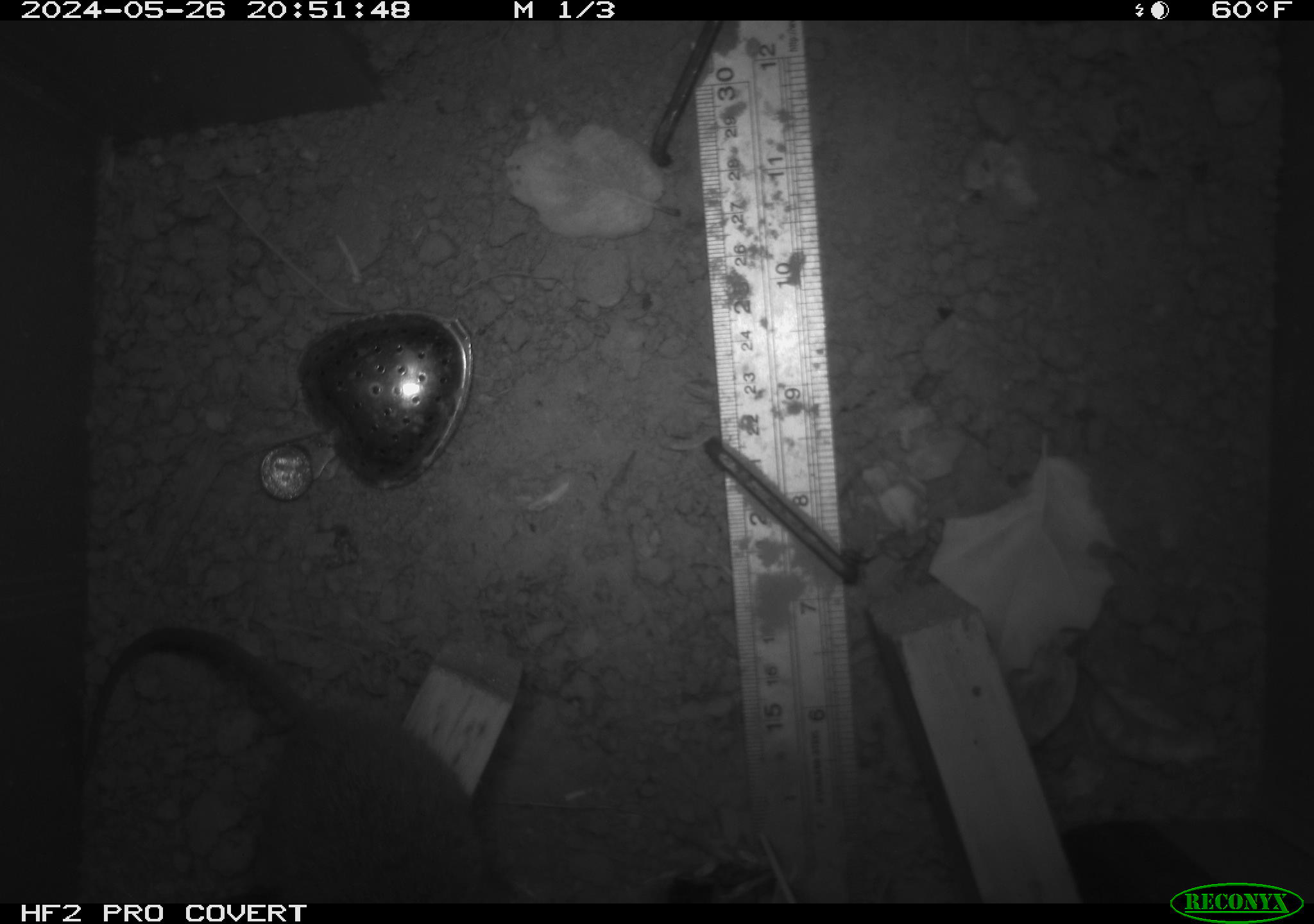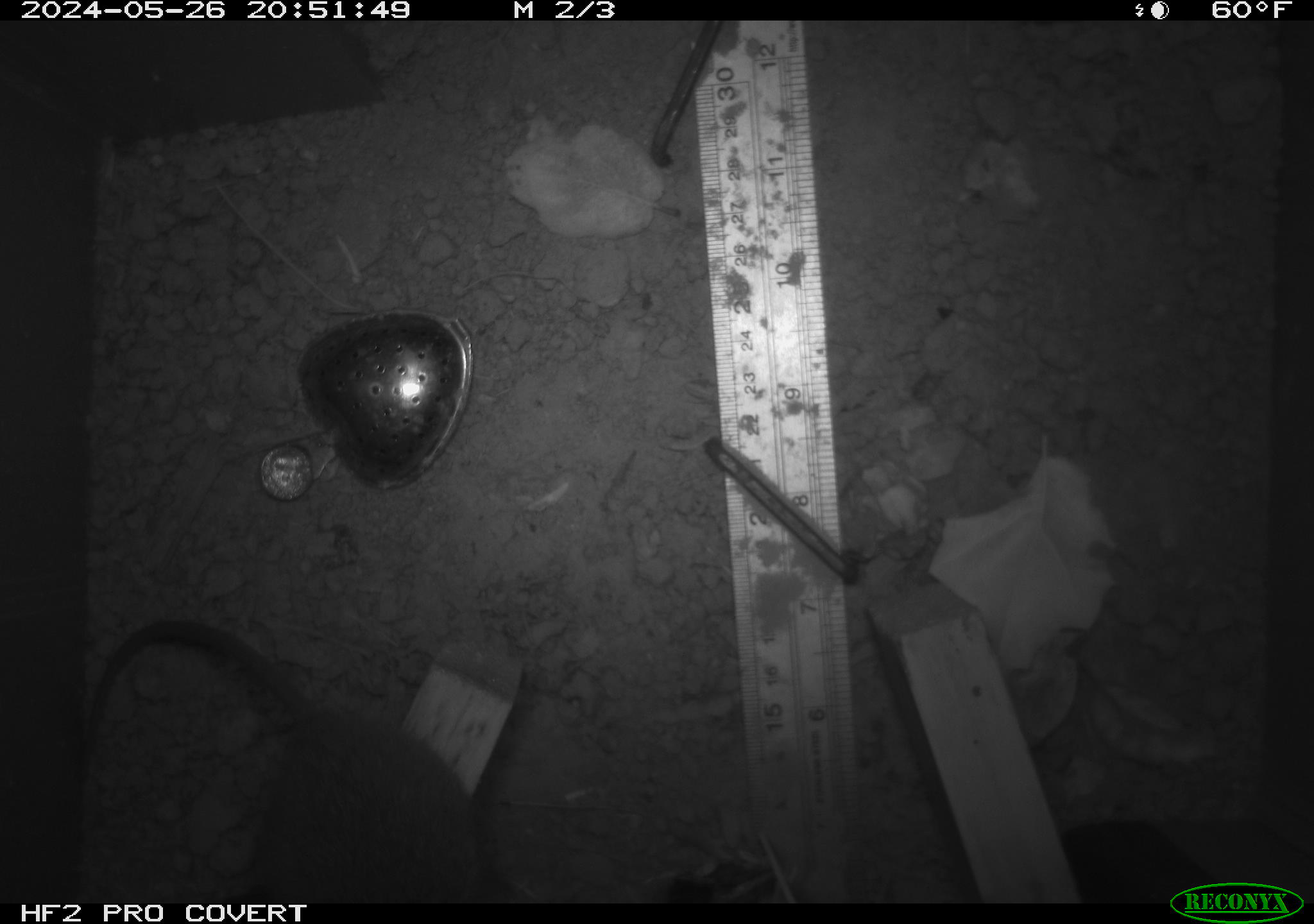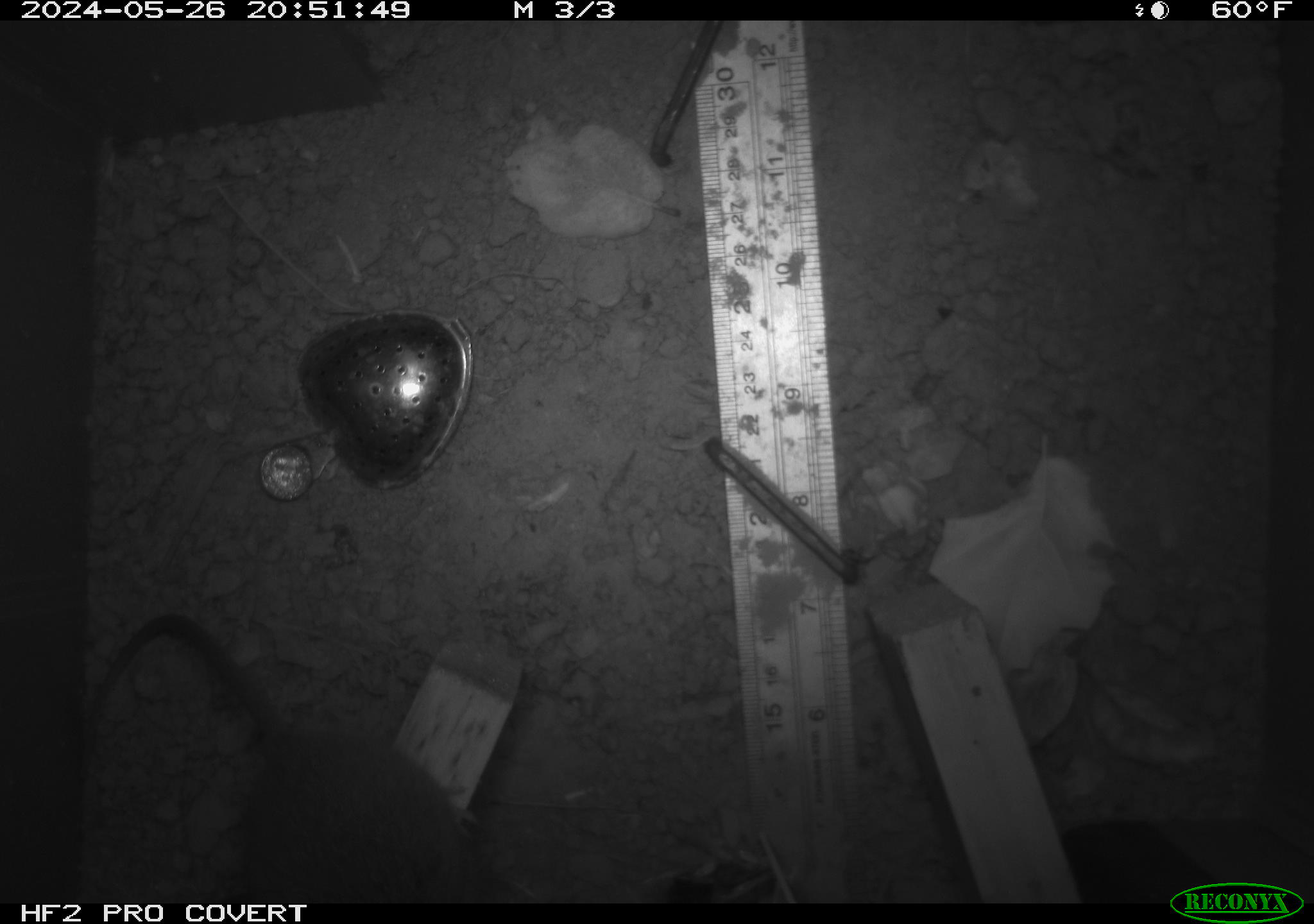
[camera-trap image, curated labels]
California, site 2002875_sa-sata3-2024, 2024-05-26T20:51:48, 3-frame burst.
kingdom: Animalia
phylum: Chordata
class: Mammalia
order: Rodentia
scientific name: Rodentia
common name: rodent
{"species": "rodent (Rodentia)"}